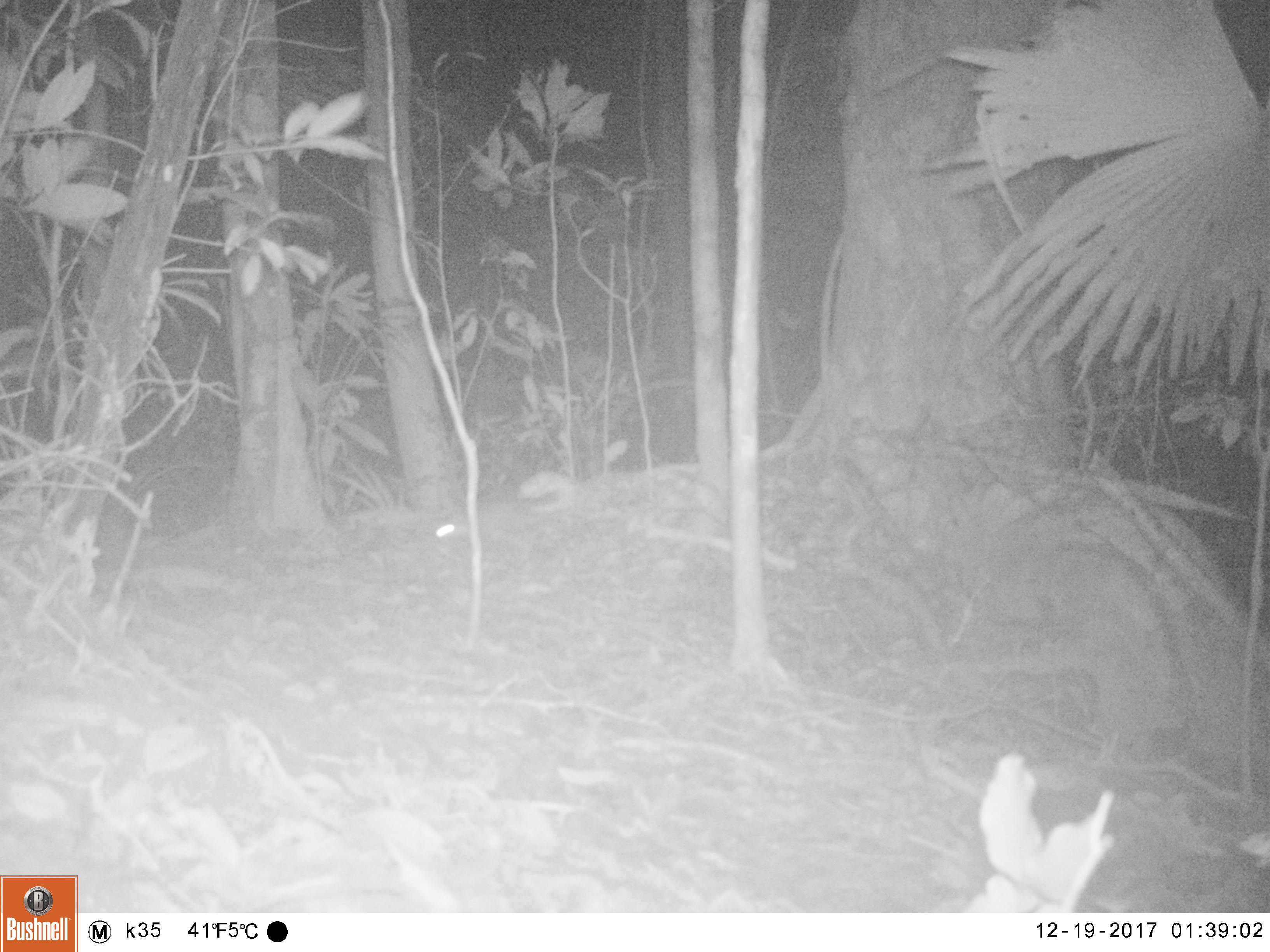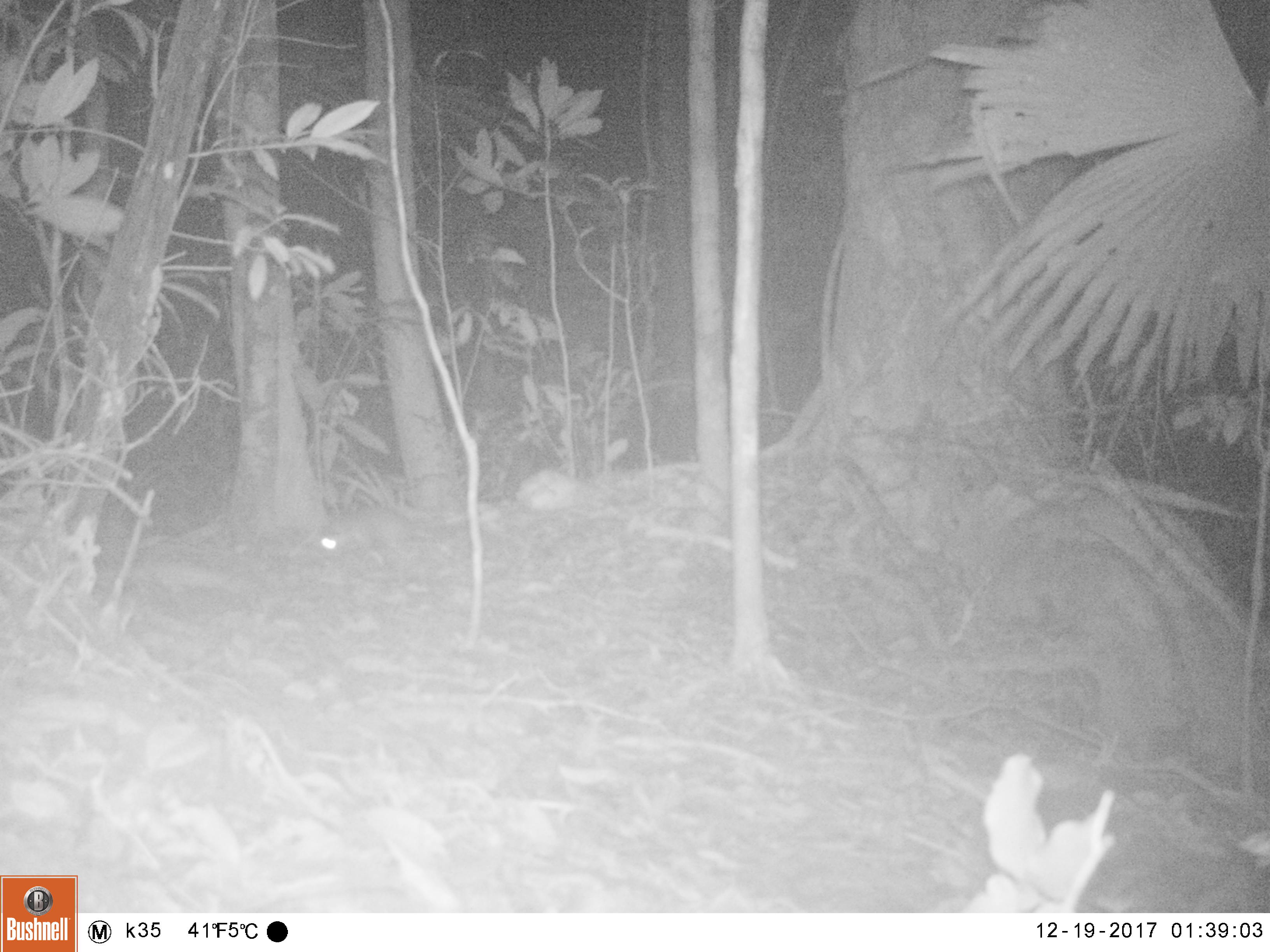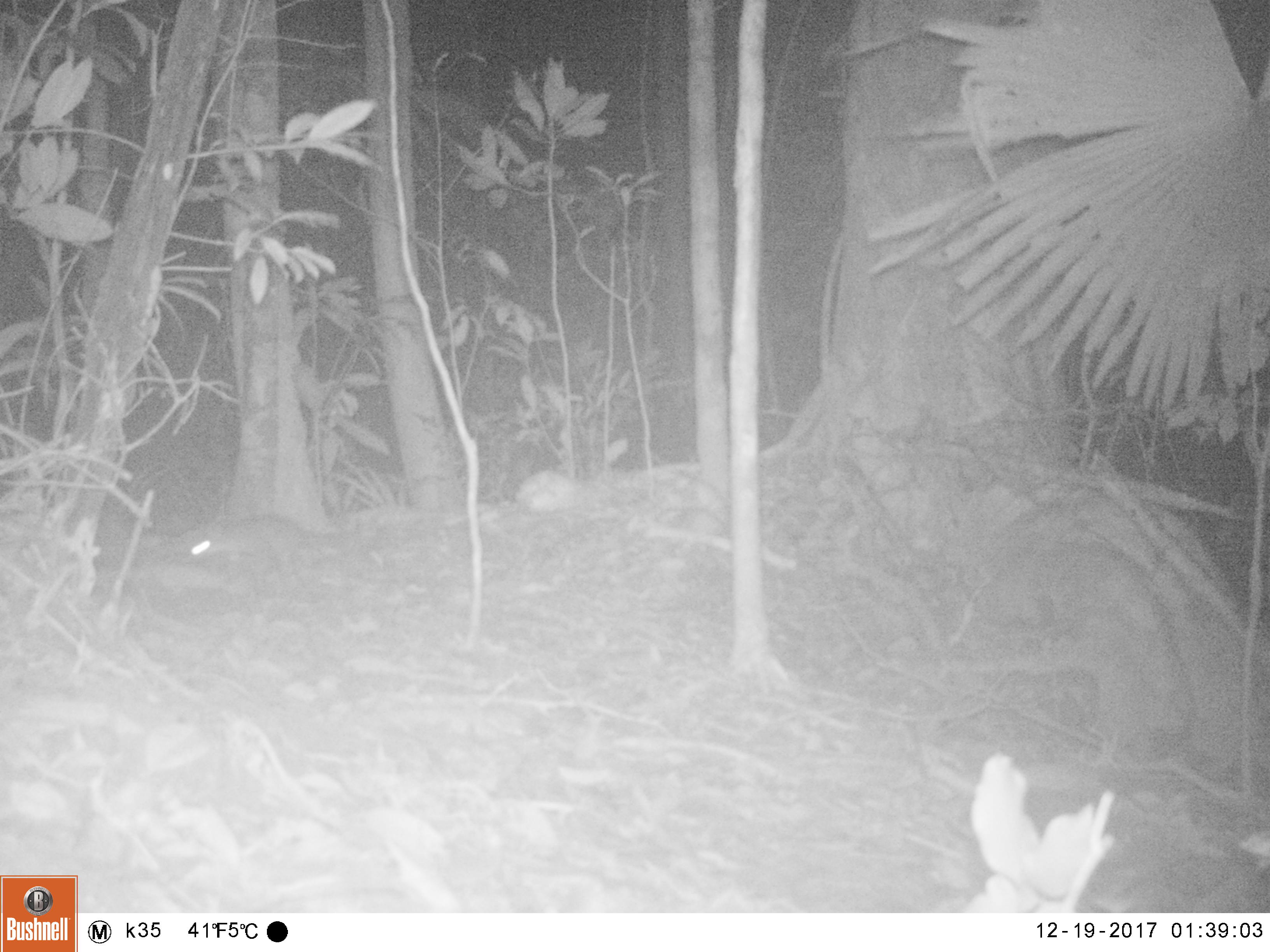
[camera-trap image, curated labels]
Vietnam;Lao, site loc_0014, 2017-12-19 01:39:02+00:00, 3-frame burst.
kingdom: Animalia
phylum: Chordata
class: Mammalia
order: Carnivora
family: Mustelidae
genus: Melogale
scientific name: Melogale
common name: ferret badger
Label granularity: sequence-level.